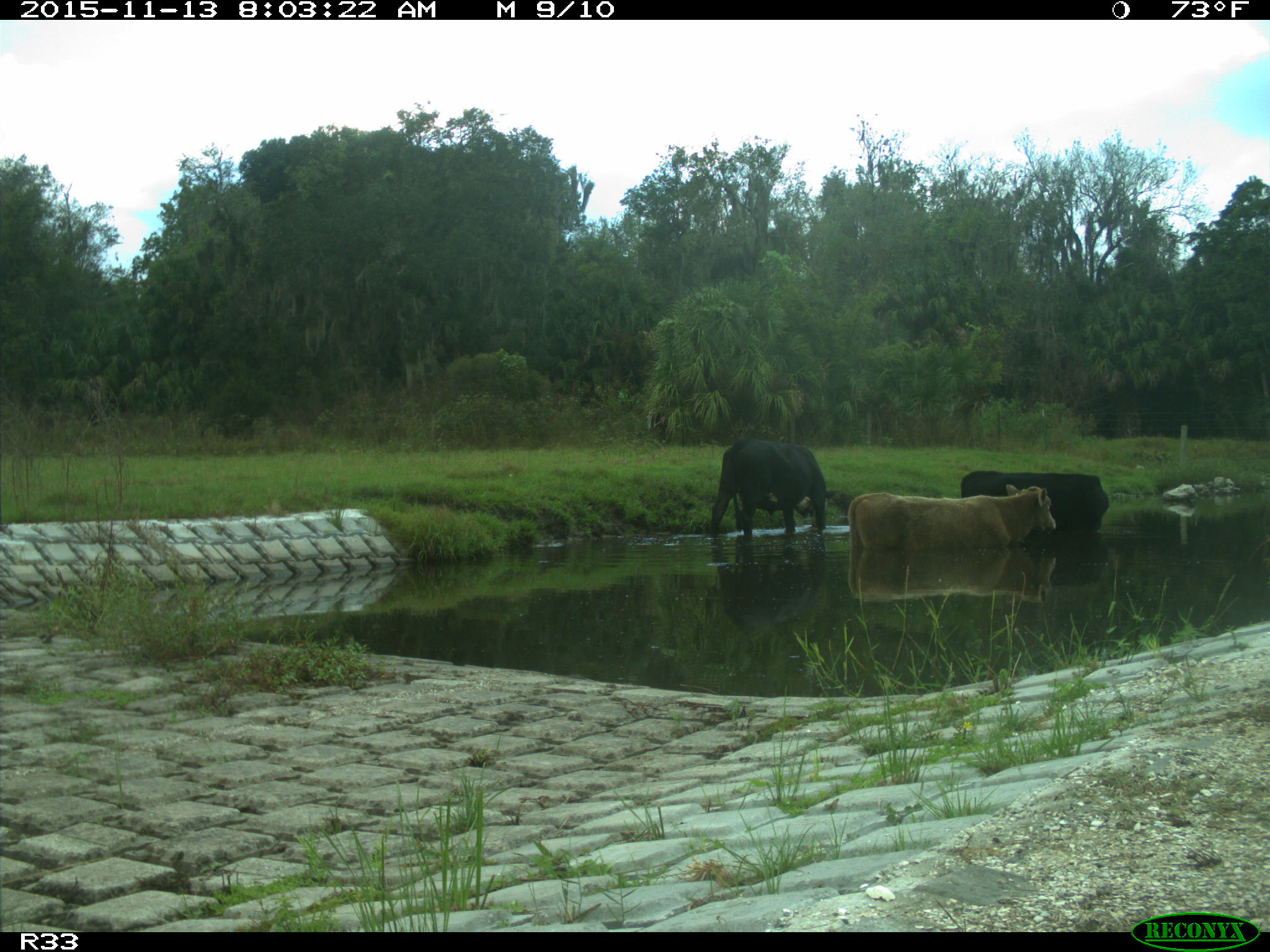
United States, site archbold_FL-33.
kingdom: Animalia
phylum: Chordata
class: Mammalia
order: Artiodactyla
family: Bovidae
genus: Bos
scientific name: Bos taurus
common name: domestic cow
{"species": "Bos taurus (domestic cow)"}